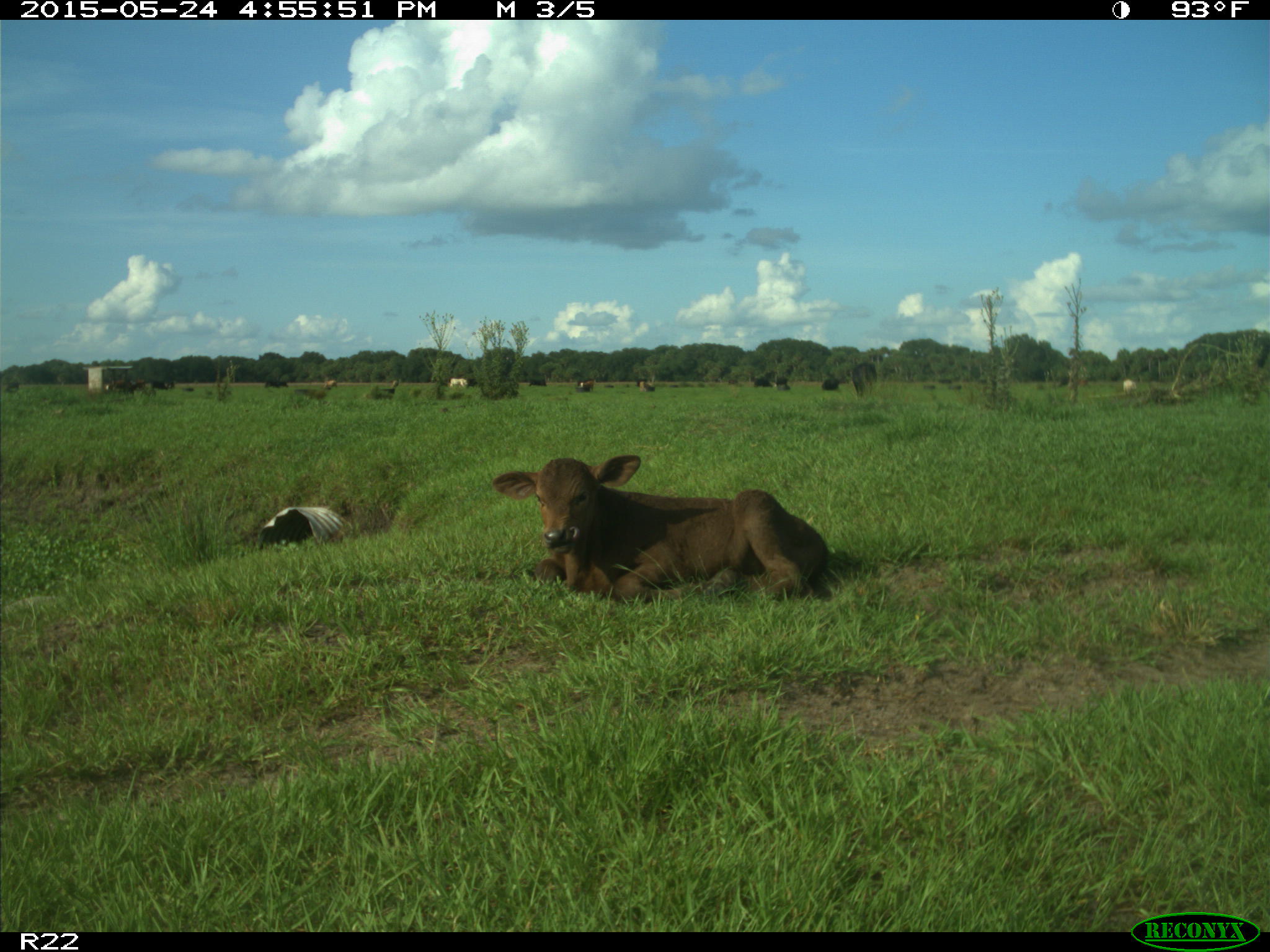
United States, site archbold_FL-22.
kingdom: Animalia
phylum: Chordata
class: Mammalia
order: Artiodactyla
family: Suidae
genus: Sus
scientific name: Sus scrofa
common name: wild boar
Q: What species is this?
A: Sus scrofa (wild boar).